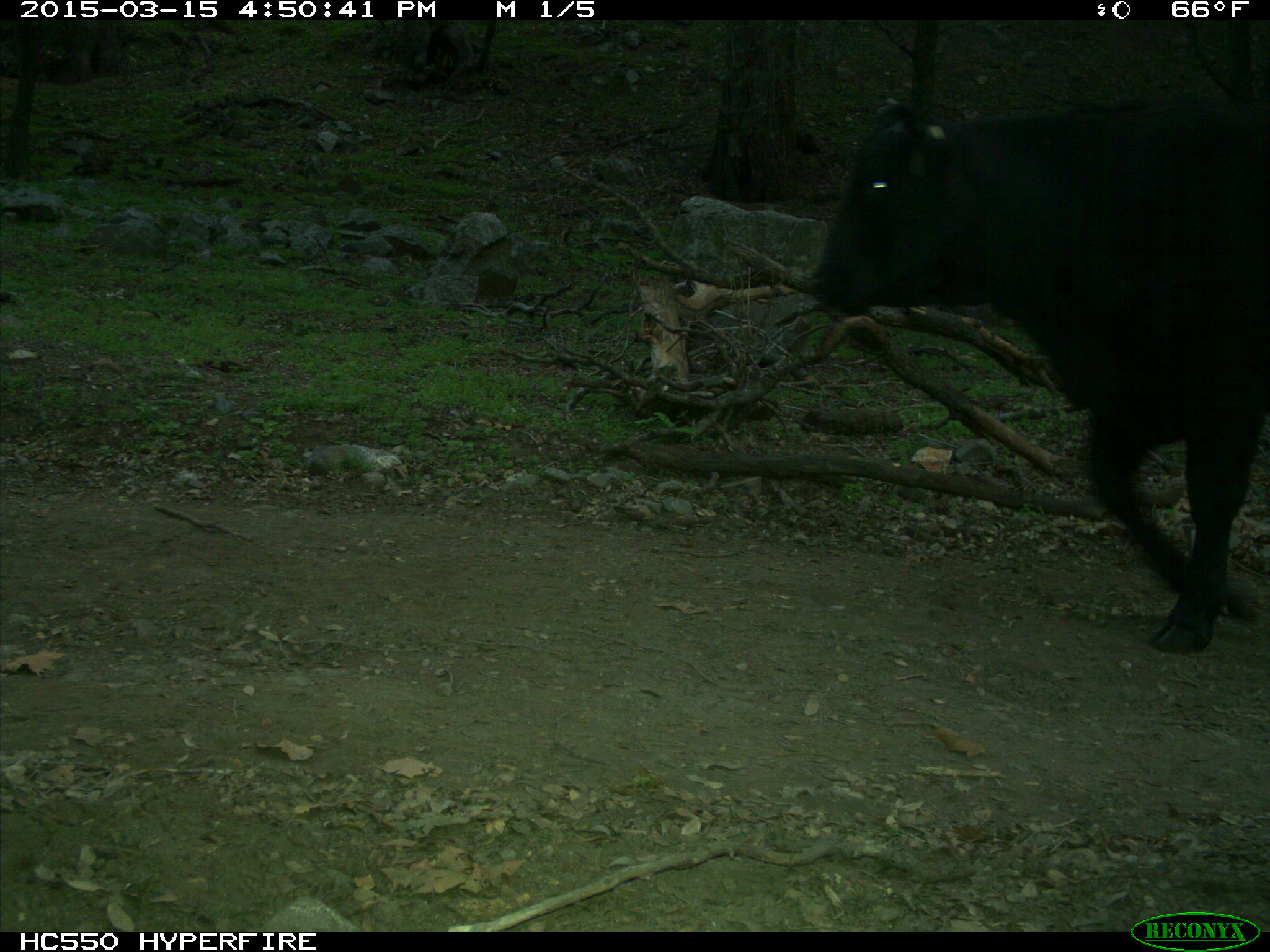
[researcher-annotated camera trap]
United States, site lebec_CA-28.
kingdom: Animalia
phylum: Chordata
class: Mammalia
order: Artiodactyla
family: Bovidae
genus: Bos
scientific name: Bos taurus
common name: domestic cow